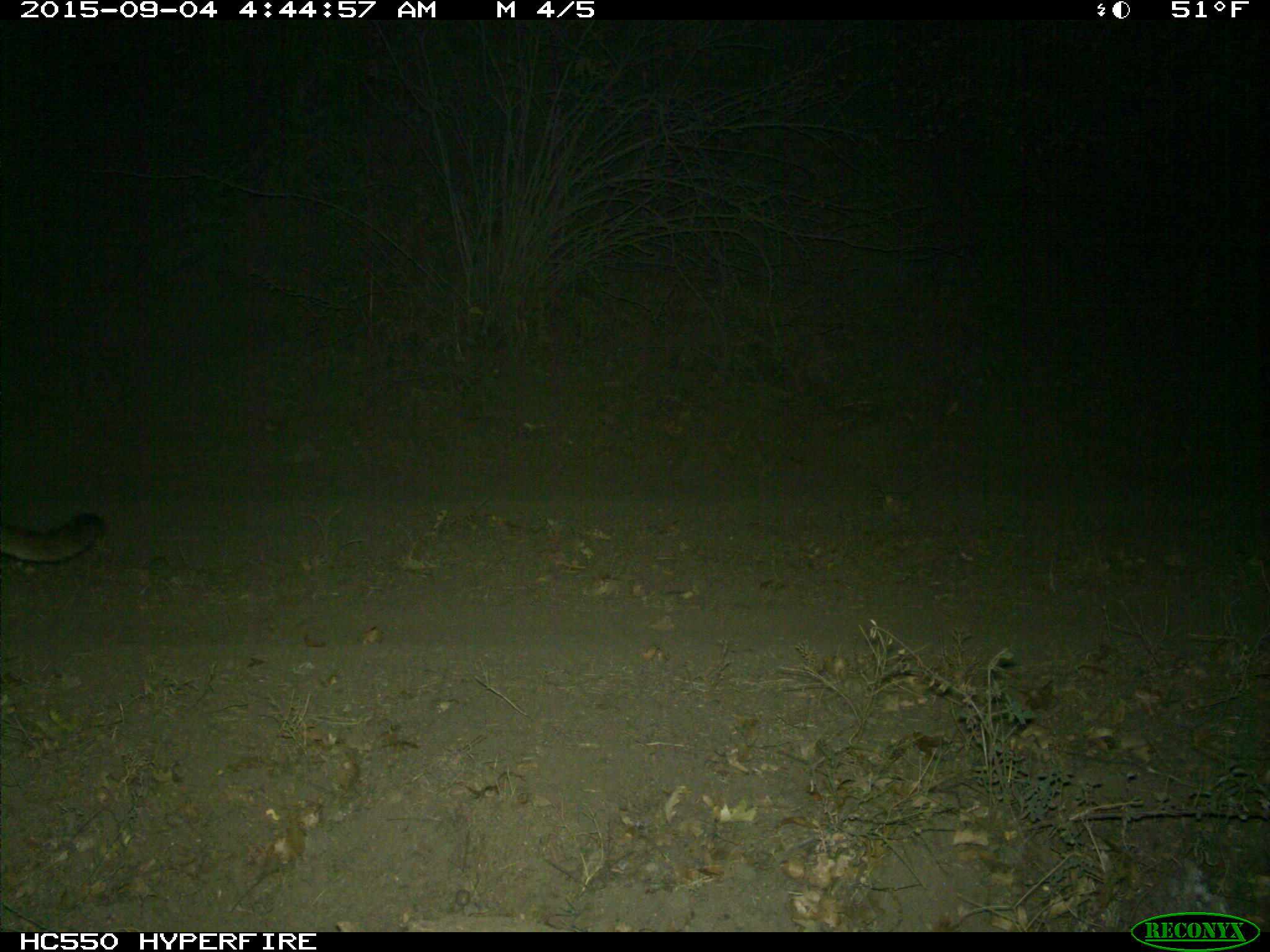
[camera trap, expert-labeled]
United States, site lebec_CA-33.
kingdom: Animalia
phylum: Chordata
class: Mammalia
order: Carnivora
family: Felidae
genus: Puma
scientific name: Puma concolor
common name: mountain lion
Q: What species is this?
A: Puma concolor (mountain lion).